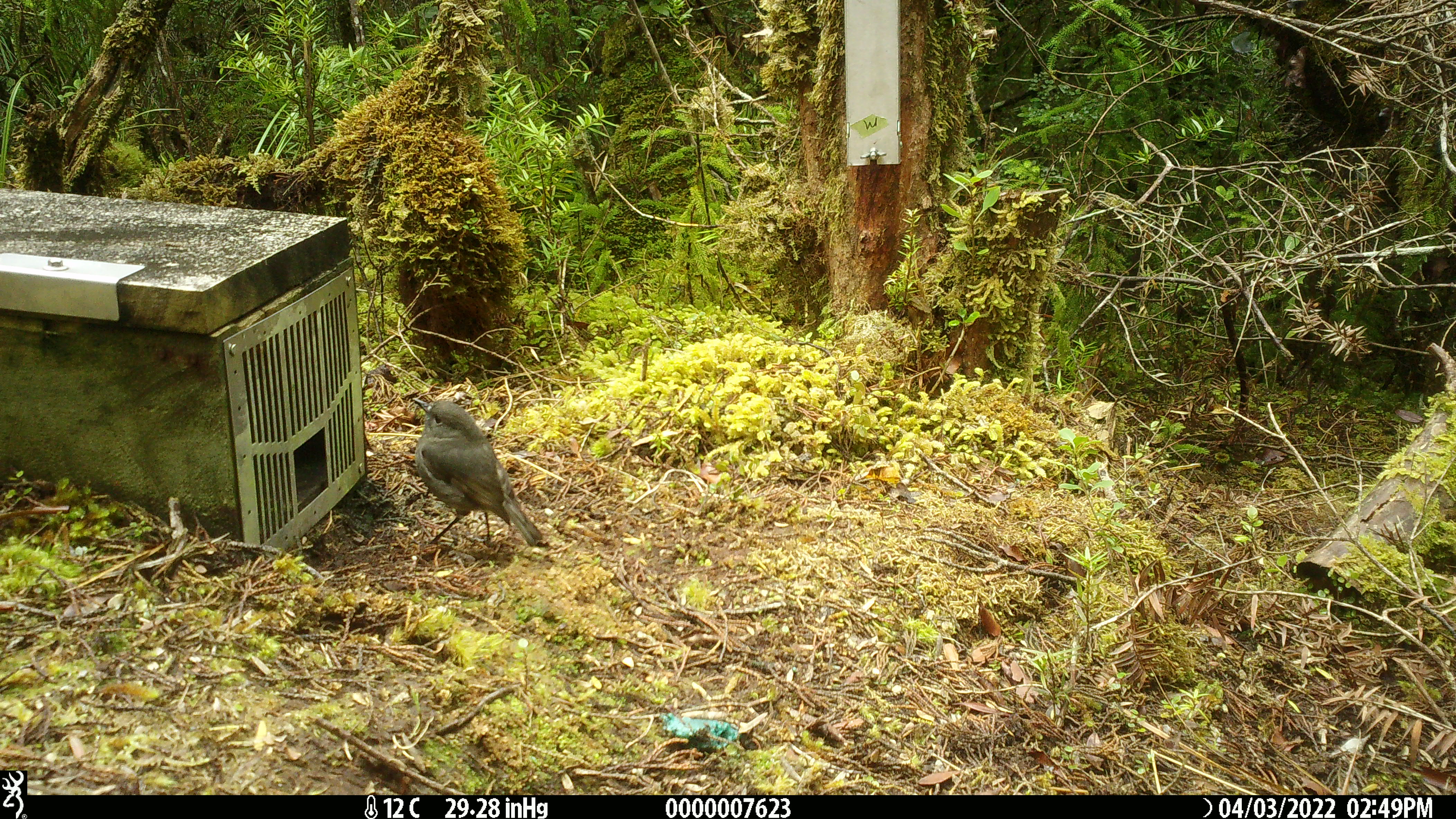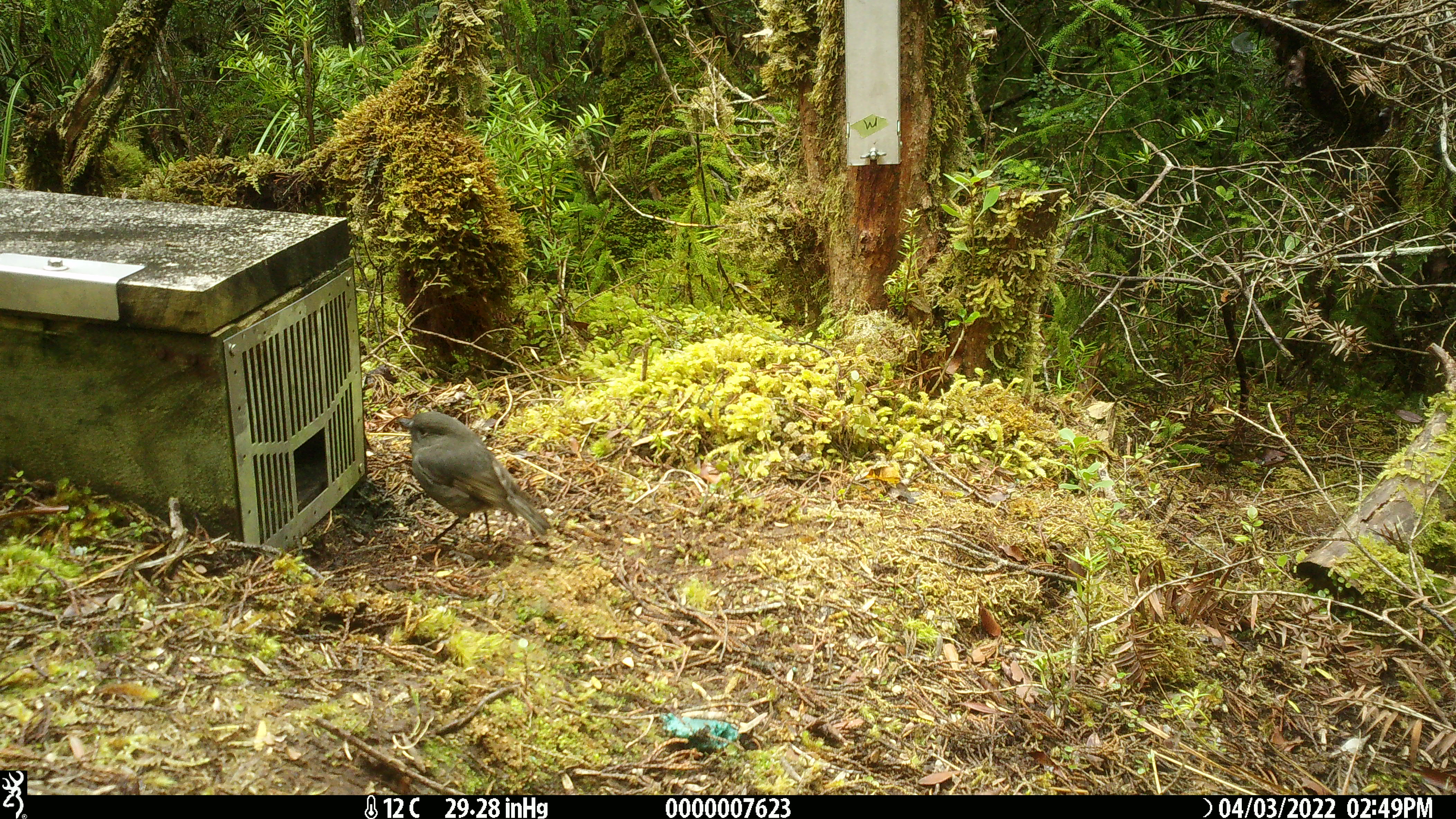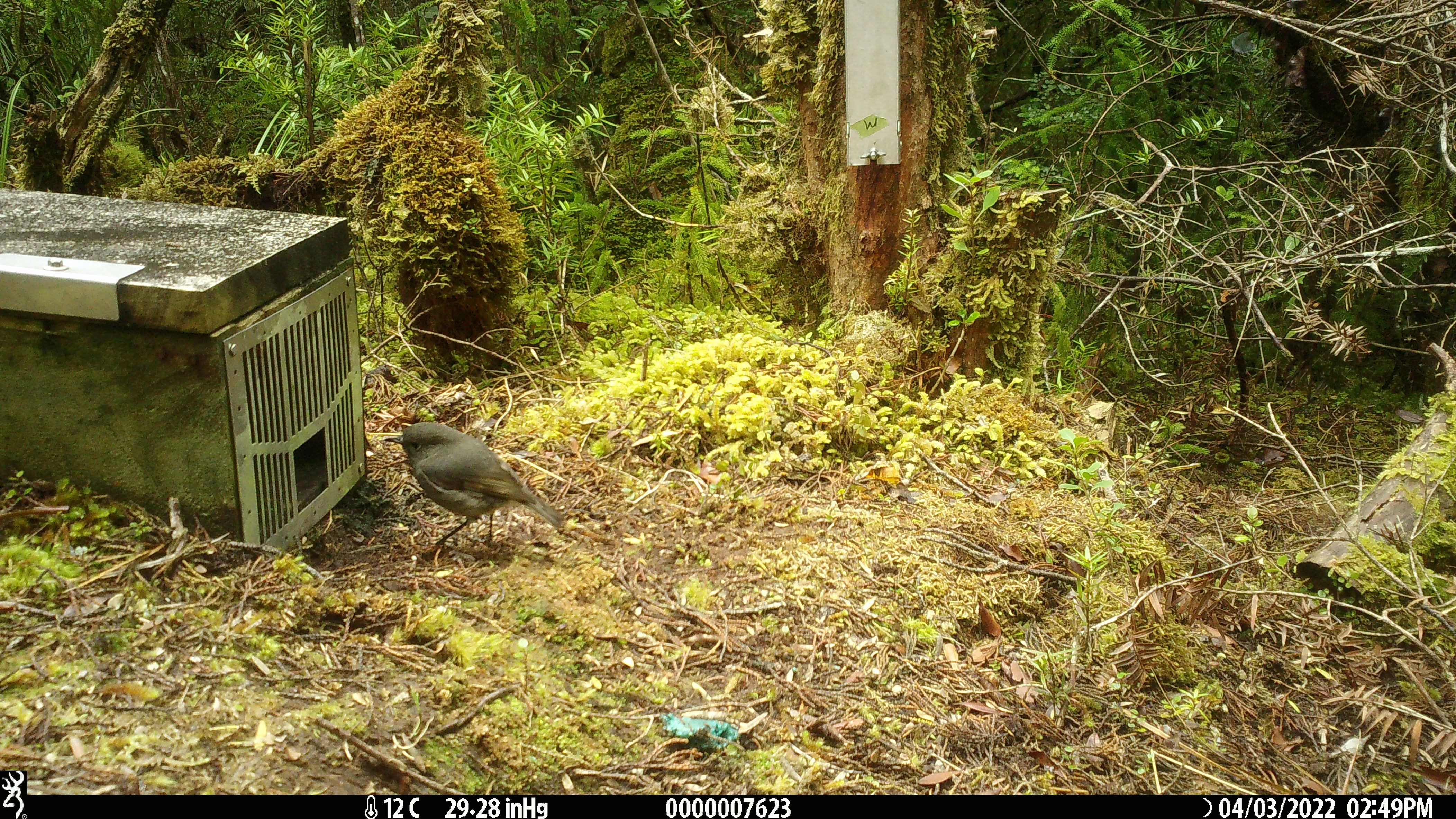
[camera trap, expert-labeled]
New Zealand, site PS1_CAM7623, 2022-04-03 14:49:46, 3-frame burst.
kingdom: Animalia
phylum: Chordata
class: Aves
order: Passeriformes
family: Petroicidae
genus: Petroica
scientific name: Petroica australis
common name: new zealand robin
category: robin